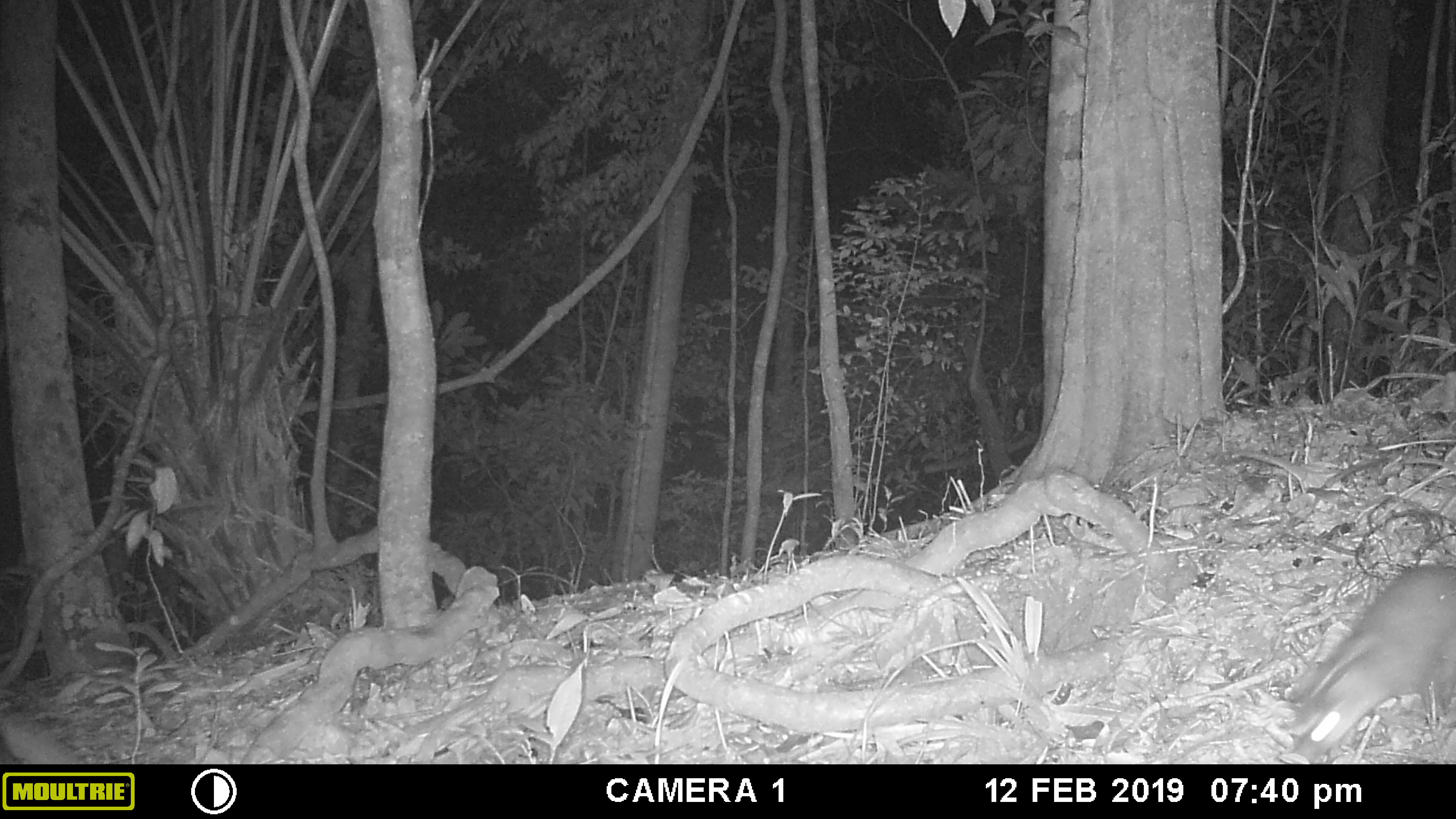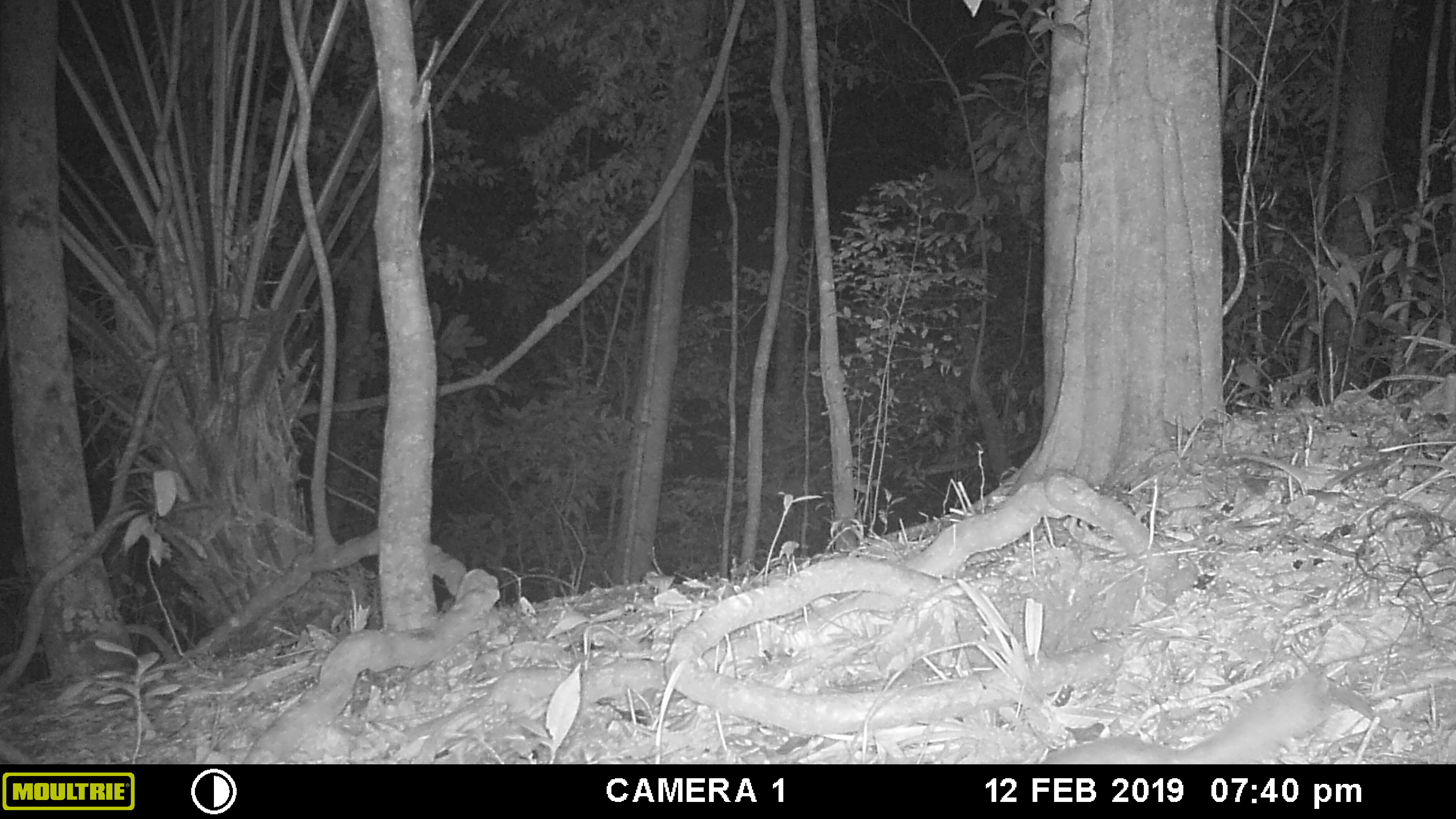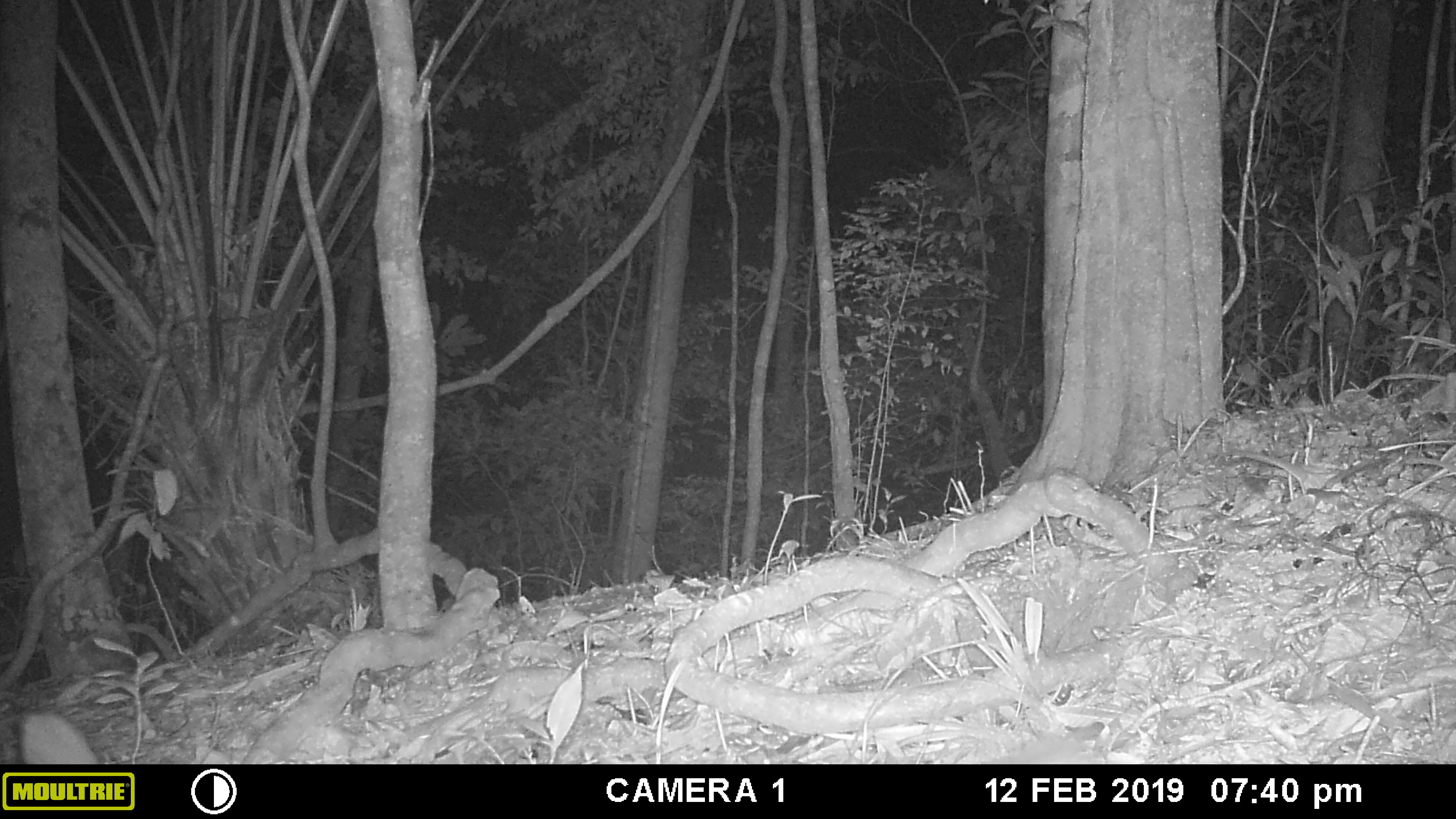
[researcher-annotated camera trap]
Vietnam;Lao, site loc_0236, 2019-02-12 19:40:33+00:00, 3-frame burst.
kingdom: Animalia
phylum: Chordata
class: Mammalia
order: Carnivora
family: Mustelidae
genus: Melogale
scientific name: Melogale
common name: ferret badger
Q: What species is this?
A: Ferret badger (Melogale).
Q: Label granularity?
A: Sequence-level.